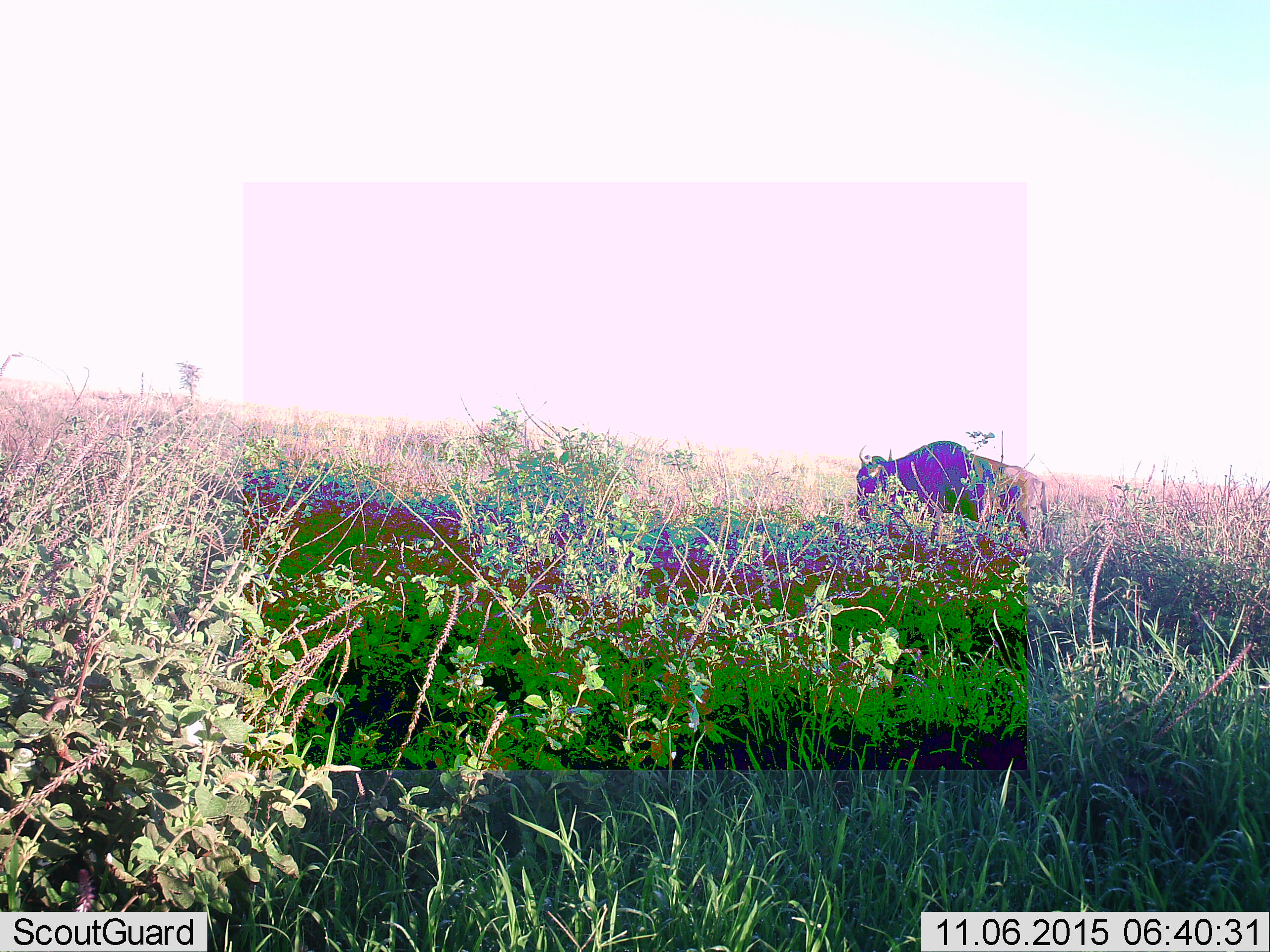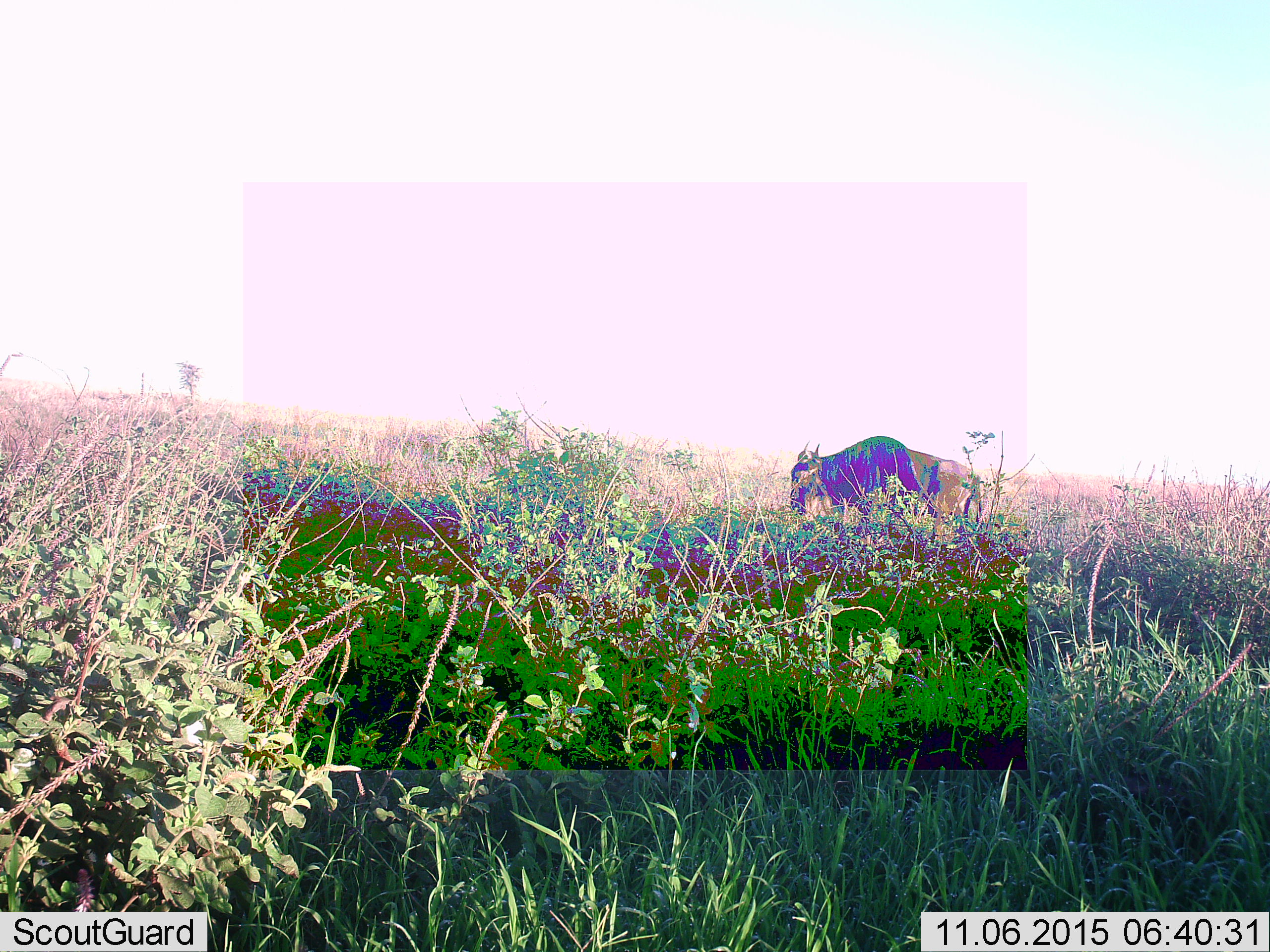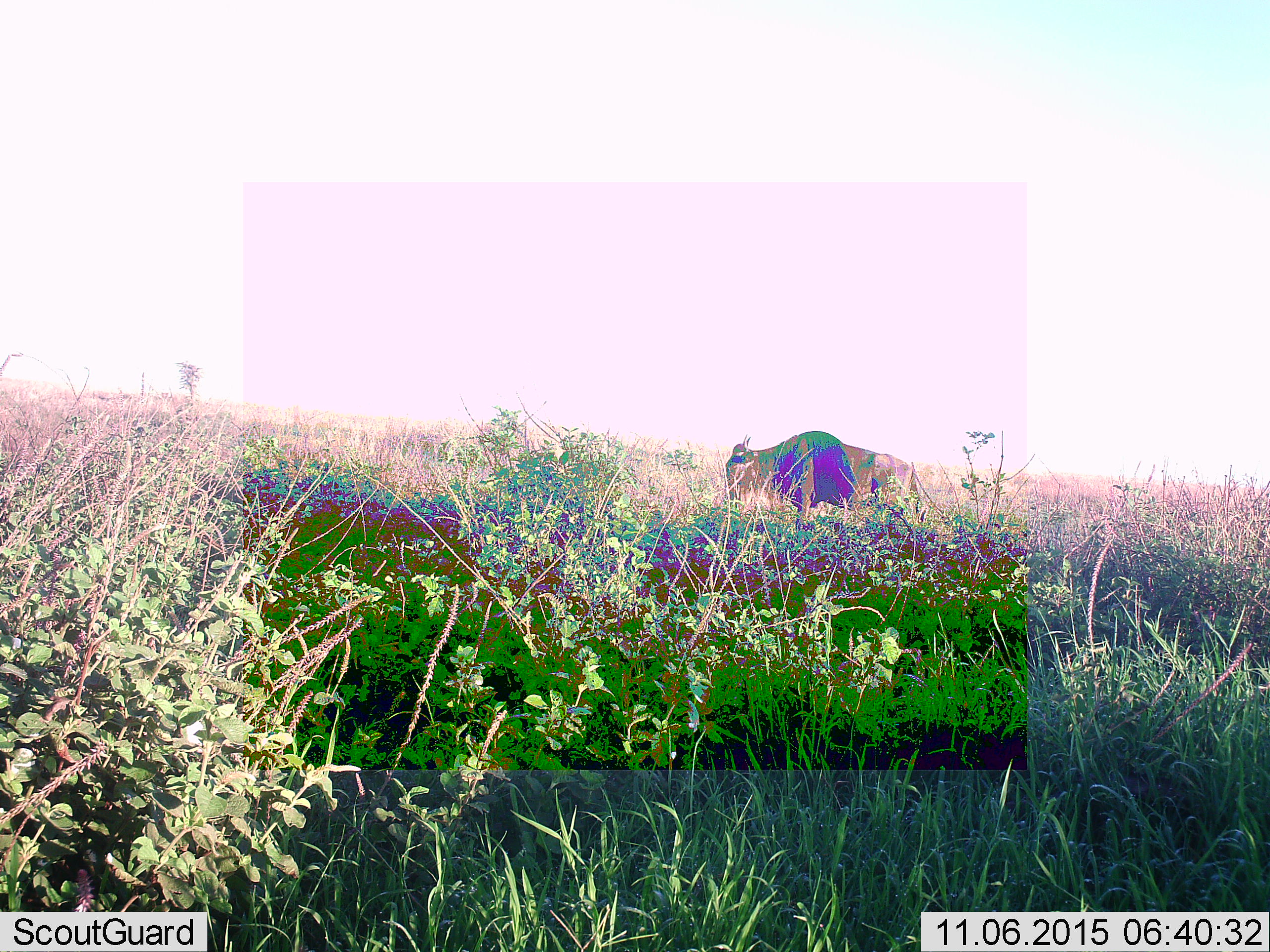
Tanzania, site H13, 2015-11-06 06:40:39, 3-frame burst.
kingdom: Animalia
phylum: Chordata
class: Mammalia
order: Artiodactyla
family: Bovidae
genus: Connochaetes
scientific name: Connochaetes taurinus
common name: blue wildebeest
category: wildebeest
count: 1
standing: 0%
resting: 0%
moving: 100%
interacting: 0%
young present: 0%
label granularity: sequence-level